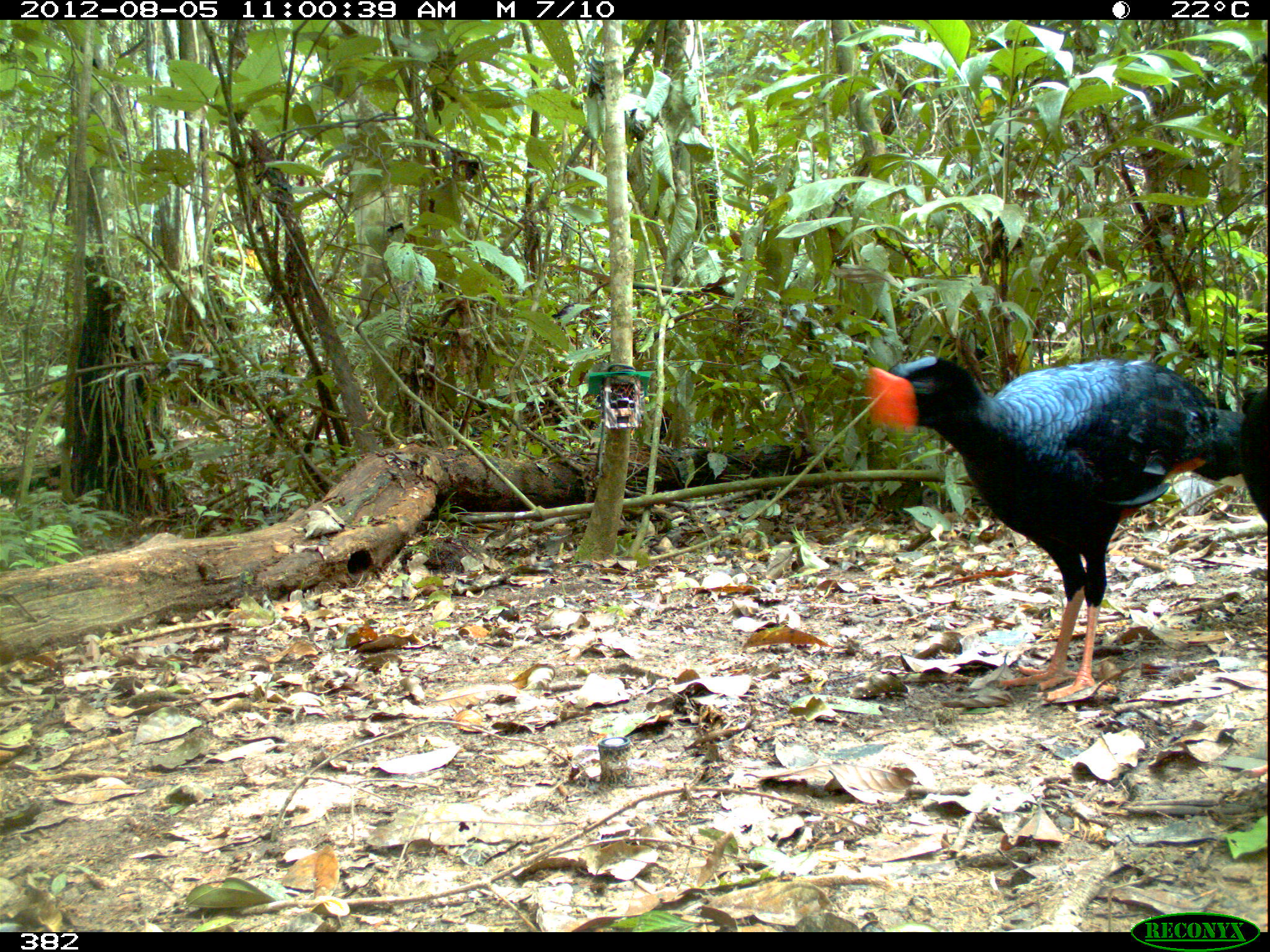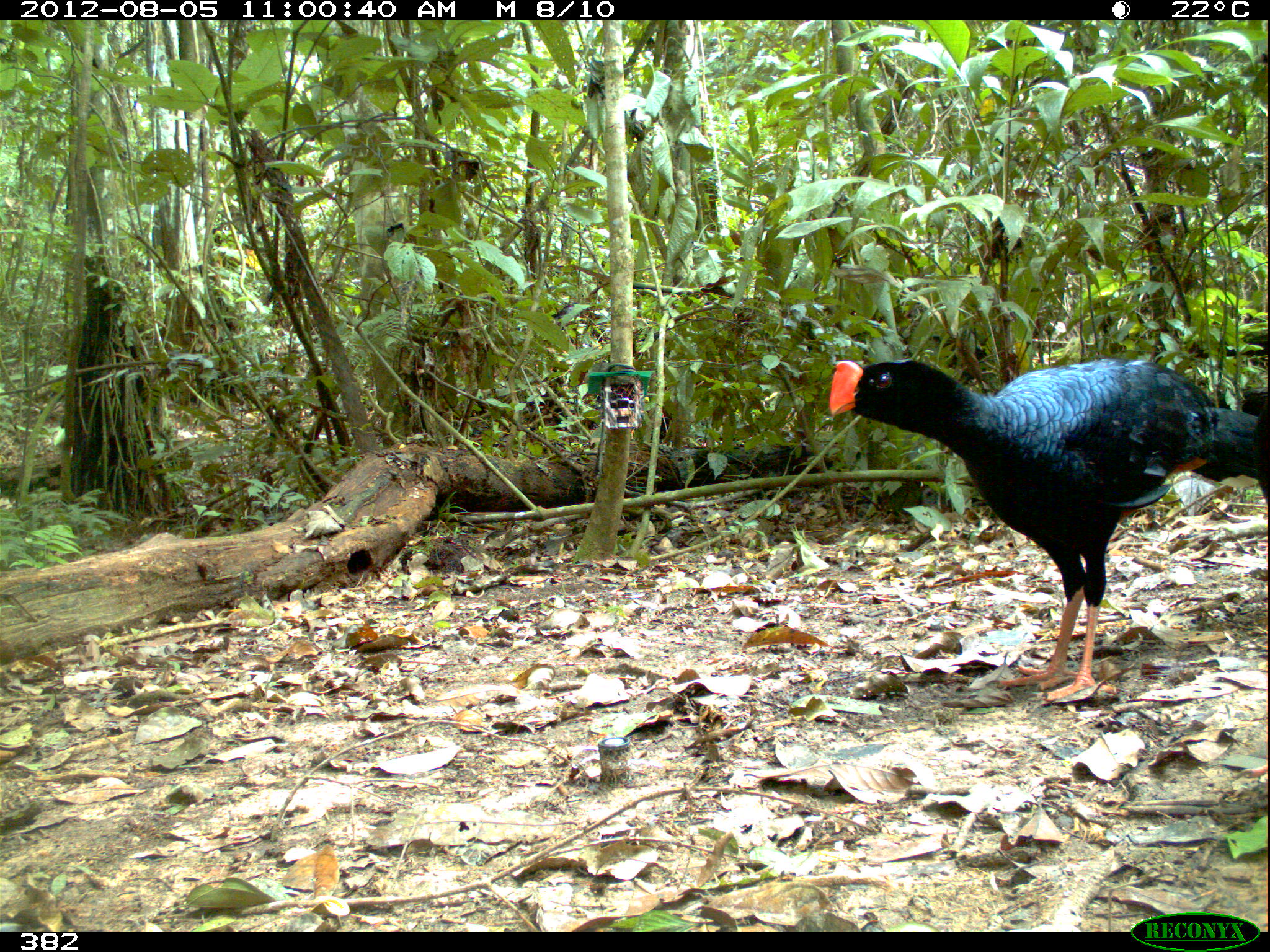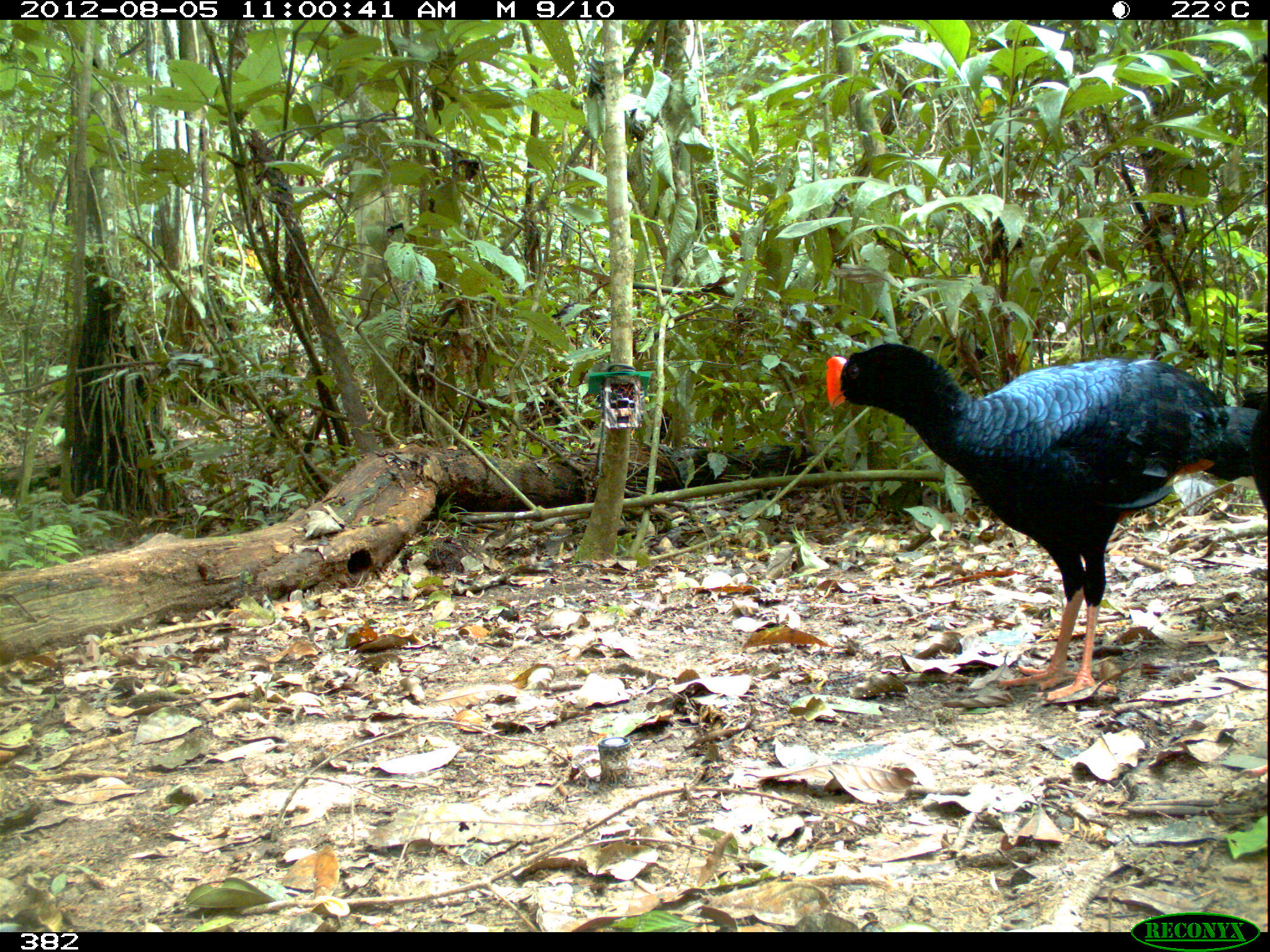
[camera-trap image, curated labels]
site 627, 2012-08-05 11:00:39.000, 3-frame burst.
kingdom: Animalia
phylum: Chordata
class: Aves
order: Galliformes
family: Cracidae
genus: Mitu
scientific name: Mitu tuberosum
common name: razor-billed curassow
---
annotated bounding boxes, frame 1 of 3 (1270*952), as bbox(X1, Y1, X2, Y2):
mitu tuberosum: bbox(864, 353, 1242, 696); bbox(1239, 386, 1268, 522)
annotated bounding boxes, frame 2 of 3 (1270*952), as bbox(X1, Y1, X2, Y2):
mitu tuberosum: bbox(827, 357, 1255, 702); bbox(1253, 384, 1270, 505)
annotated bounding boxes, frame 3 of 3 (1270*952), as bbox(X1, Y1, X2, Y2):
mitu tuberosum: bbox(824, 341, 1260, 699); bbox(1249, 384, 1270, 513)